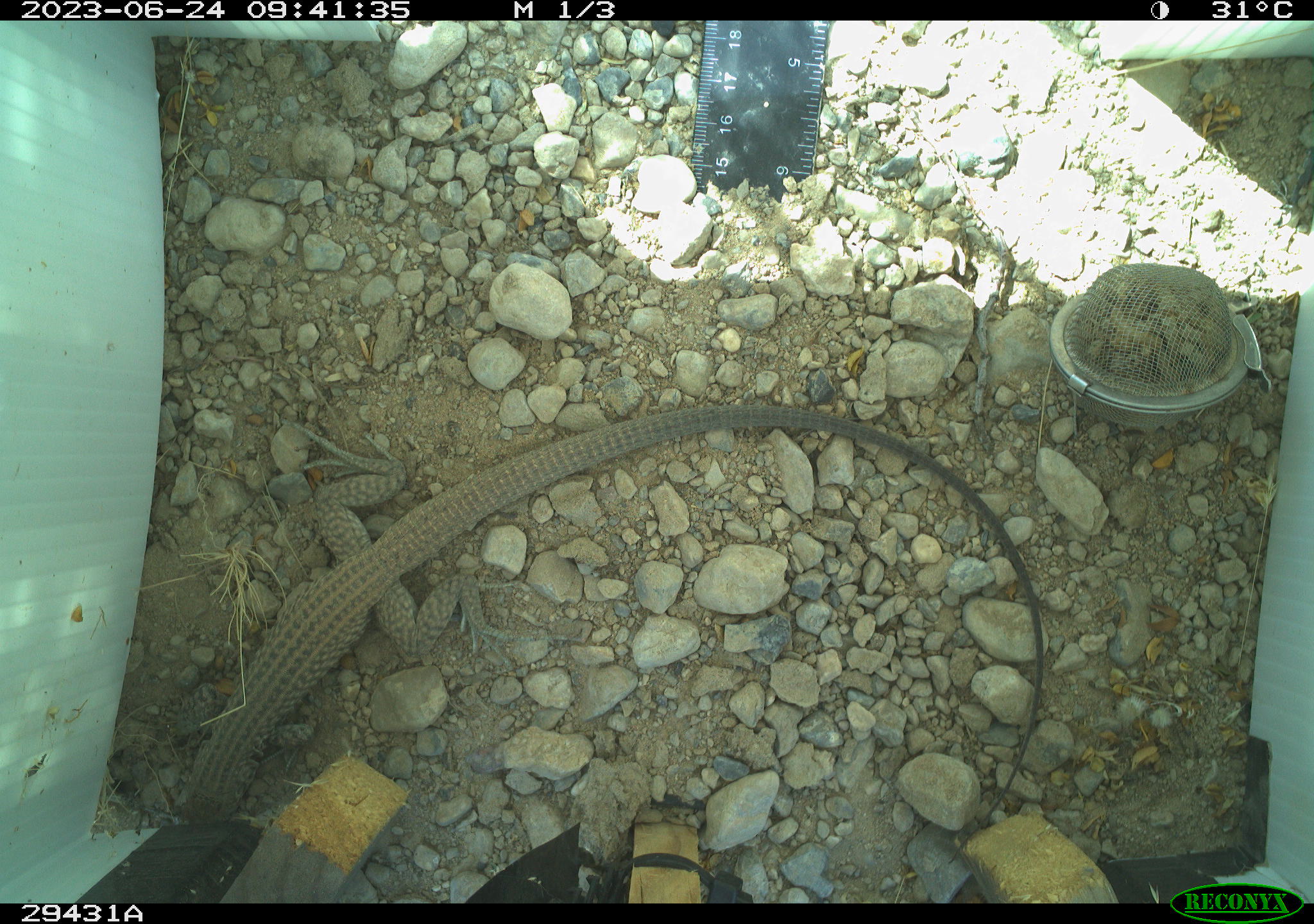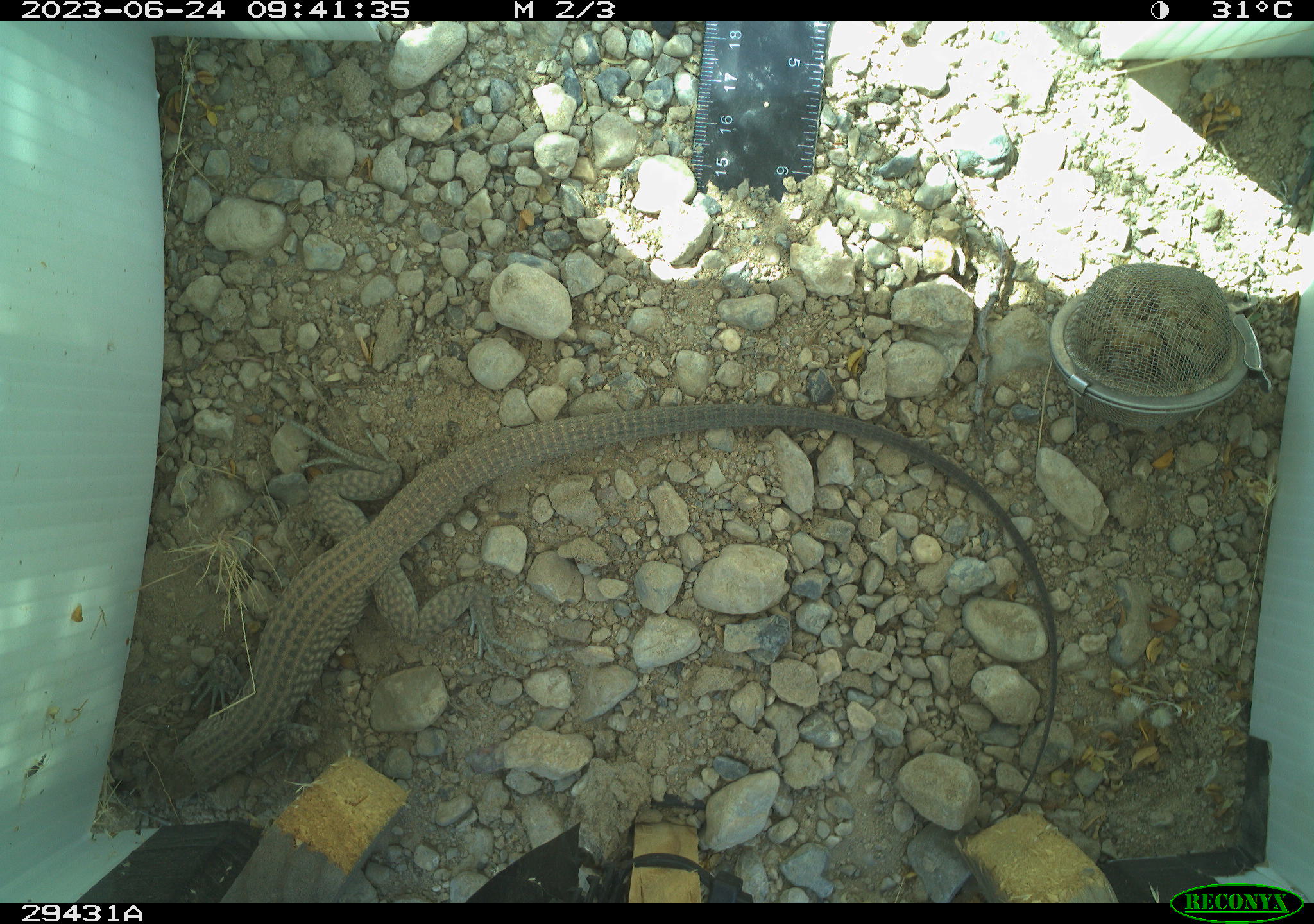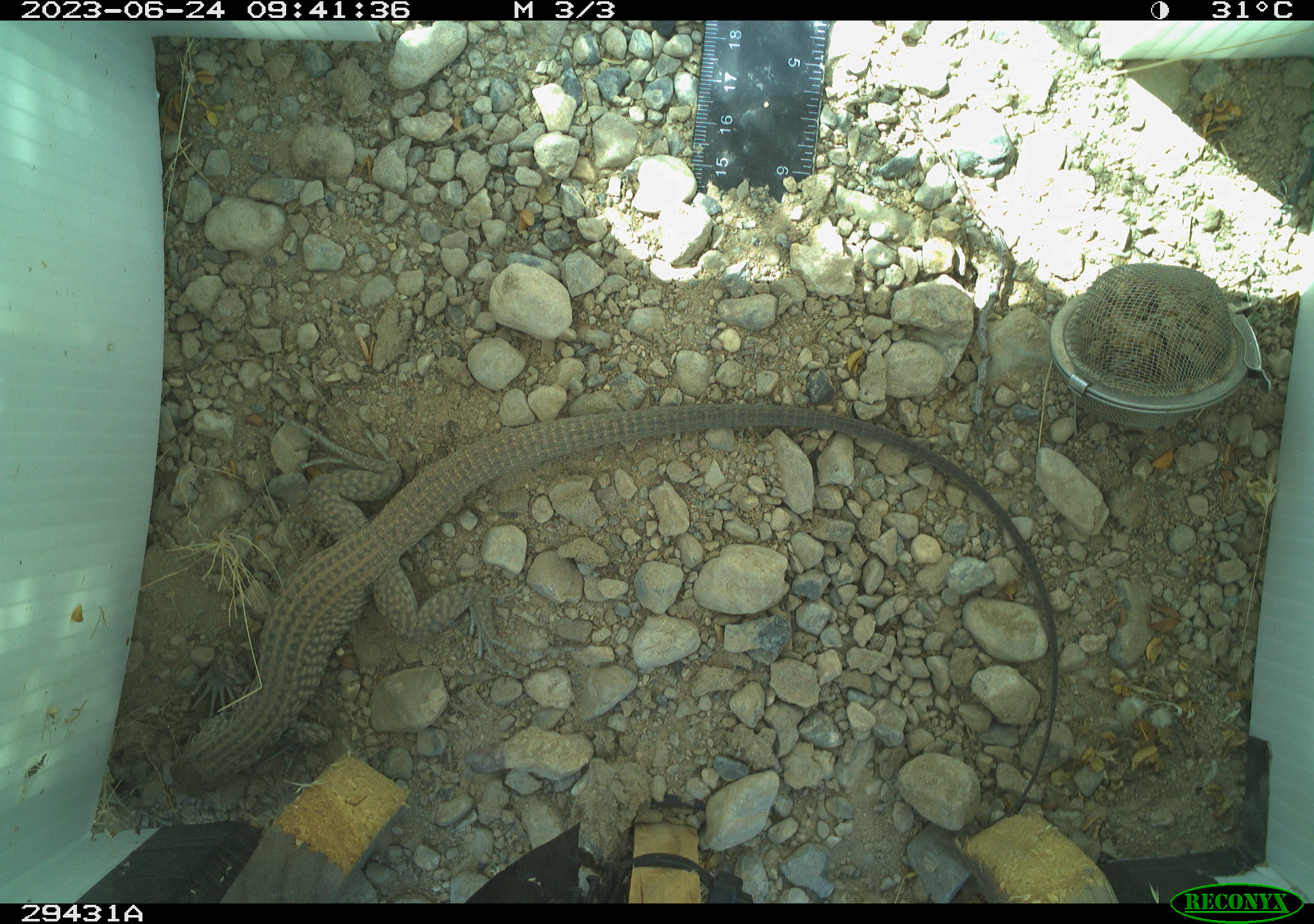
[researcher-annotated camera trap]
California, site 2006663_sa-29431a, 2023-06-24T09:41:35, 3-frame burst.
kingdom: Animalia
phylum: Chordata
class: Reptilia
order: Squamata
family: Teiidae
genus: Aspidoscelis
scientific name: Aspidoscelis tigris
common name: western whiptail